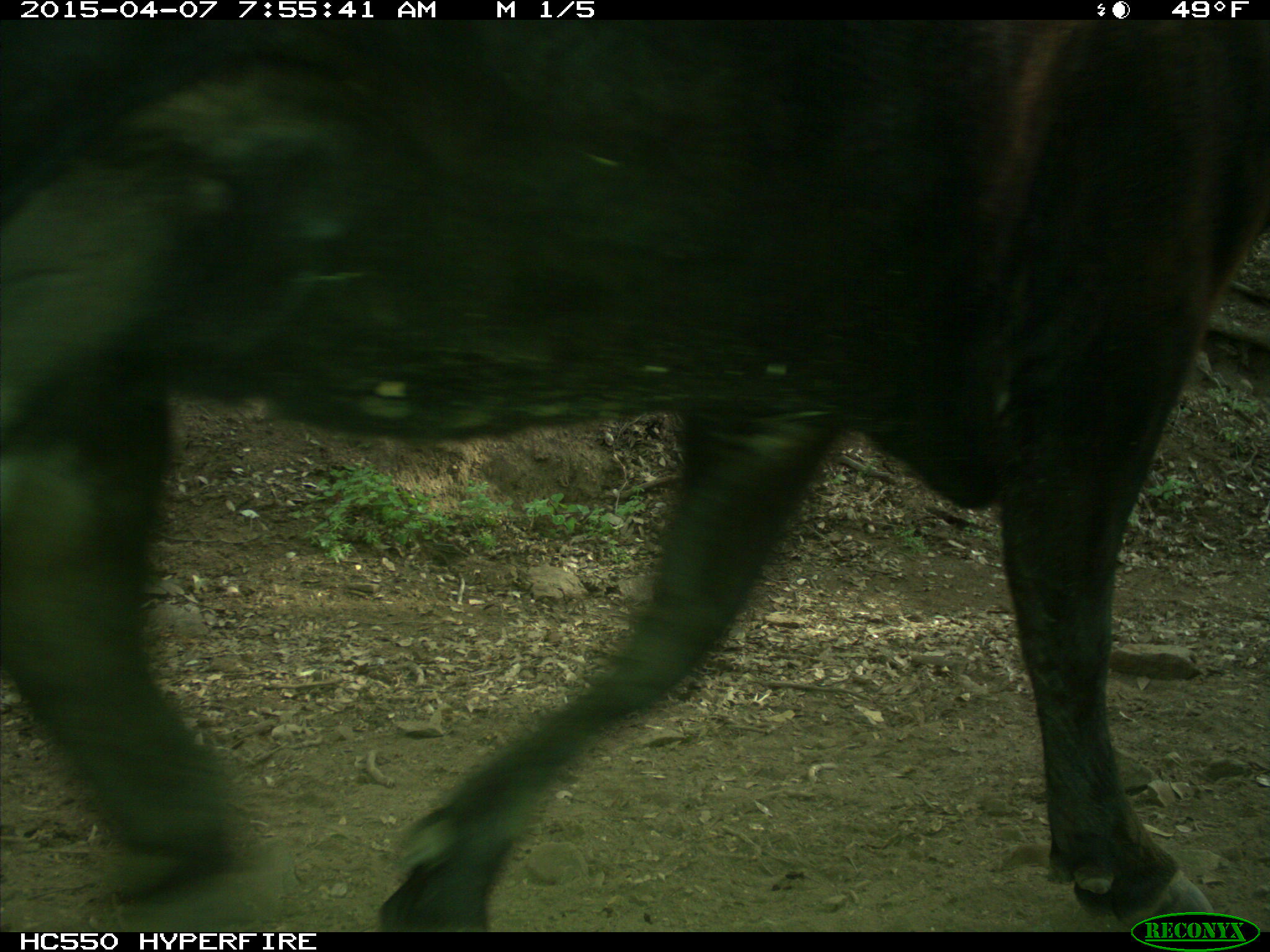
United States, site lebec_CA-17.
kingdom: Animalia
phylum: Chordata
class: Mammalia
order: Artiodactyla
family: Bovidae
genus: Bos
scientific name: Bos taurus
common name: domestic cow